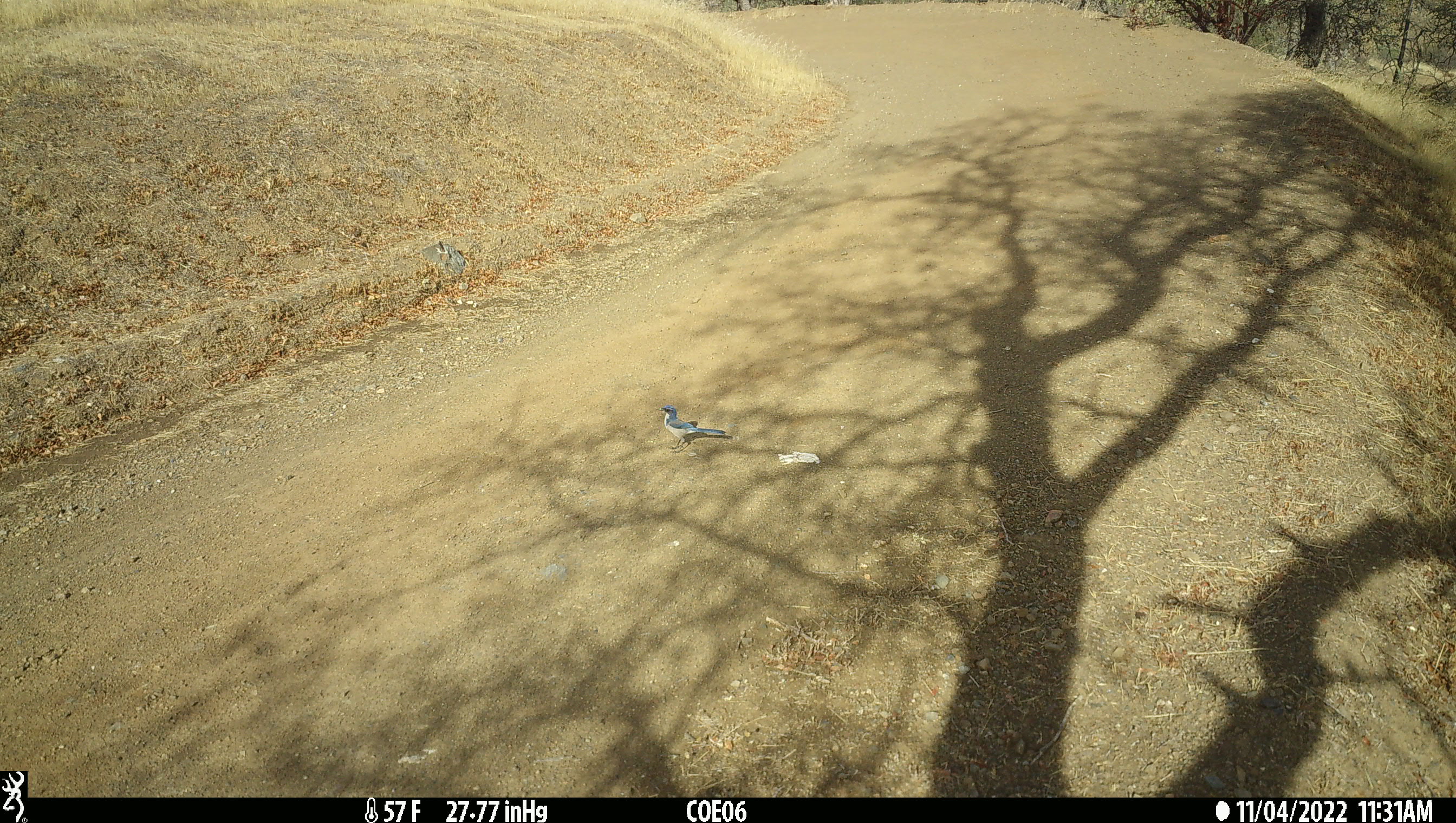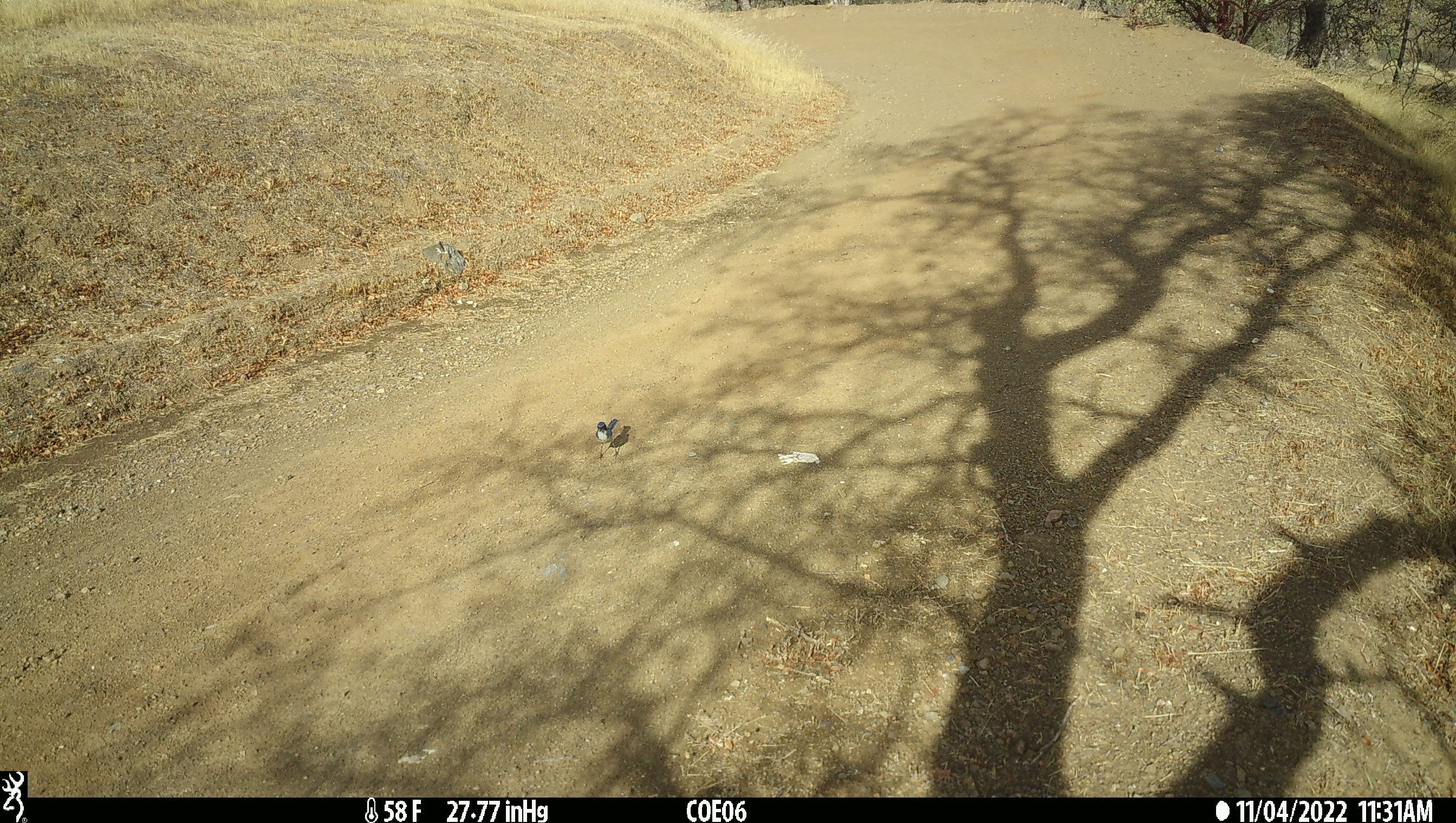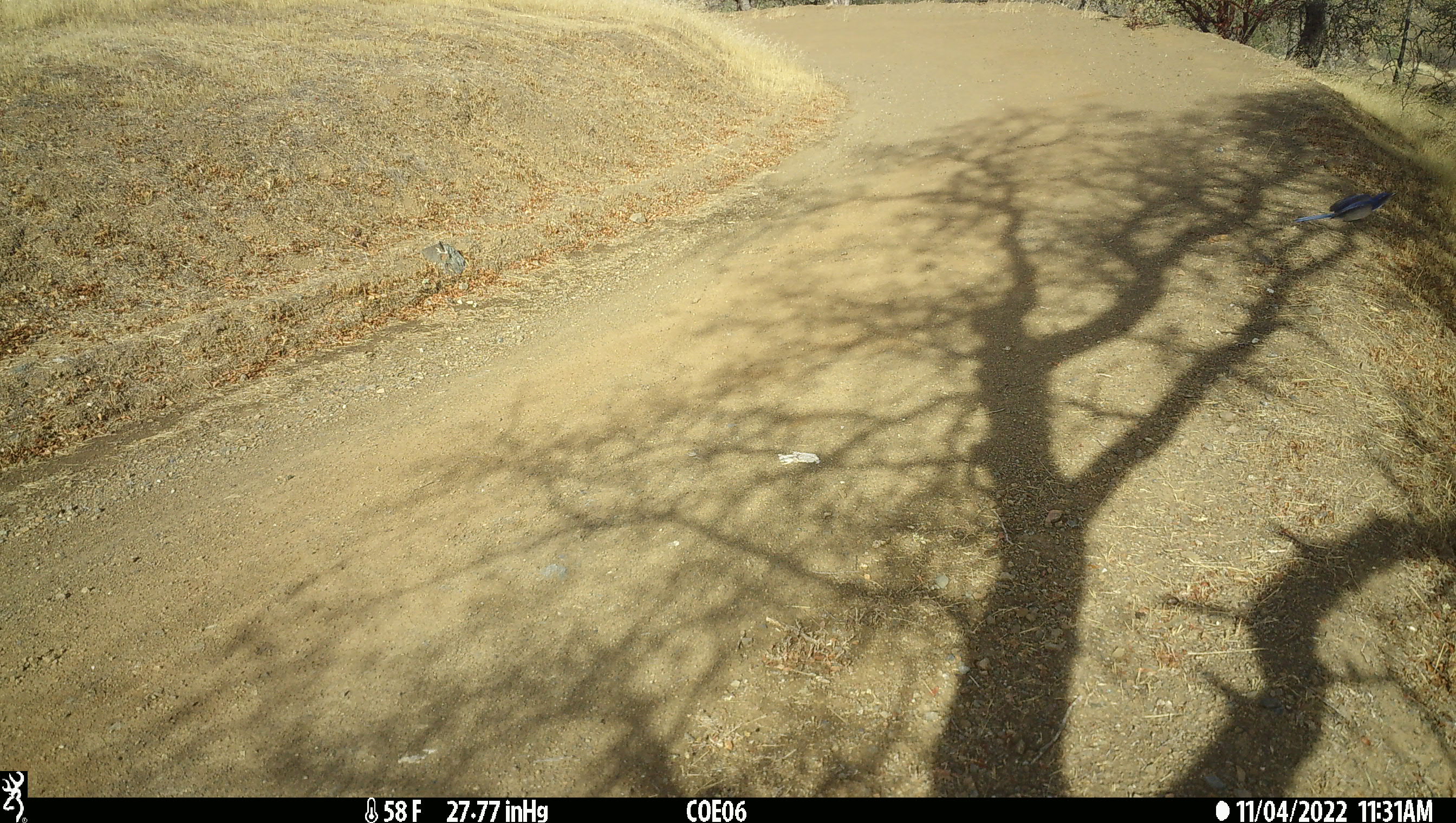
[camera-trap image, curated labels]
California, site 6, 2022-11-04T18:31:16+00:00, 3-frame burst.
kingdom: Animalia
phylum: Chordata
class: Aves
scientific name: Aves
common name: bird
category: unknown bird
Unknown bird (bird) (Aves).